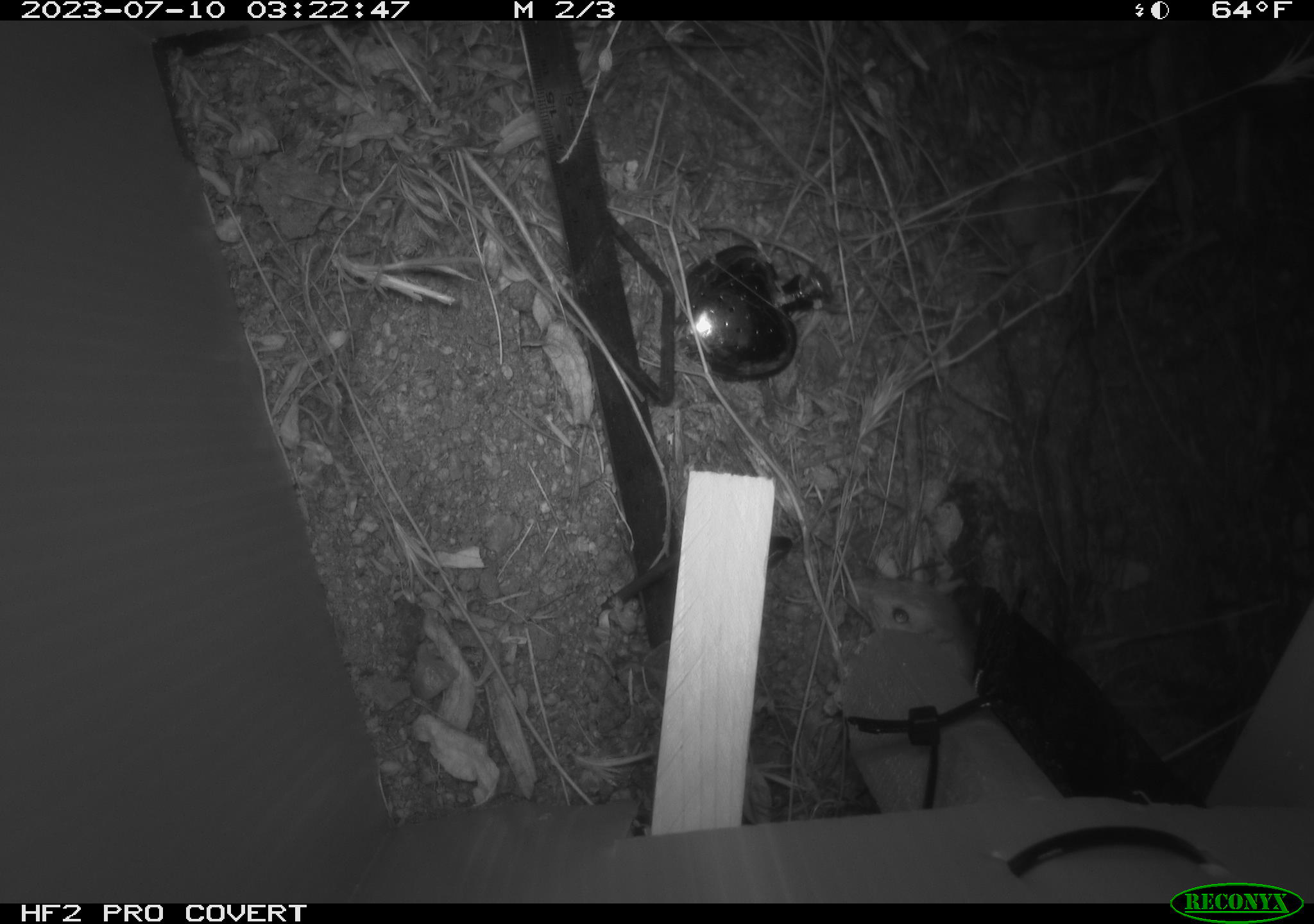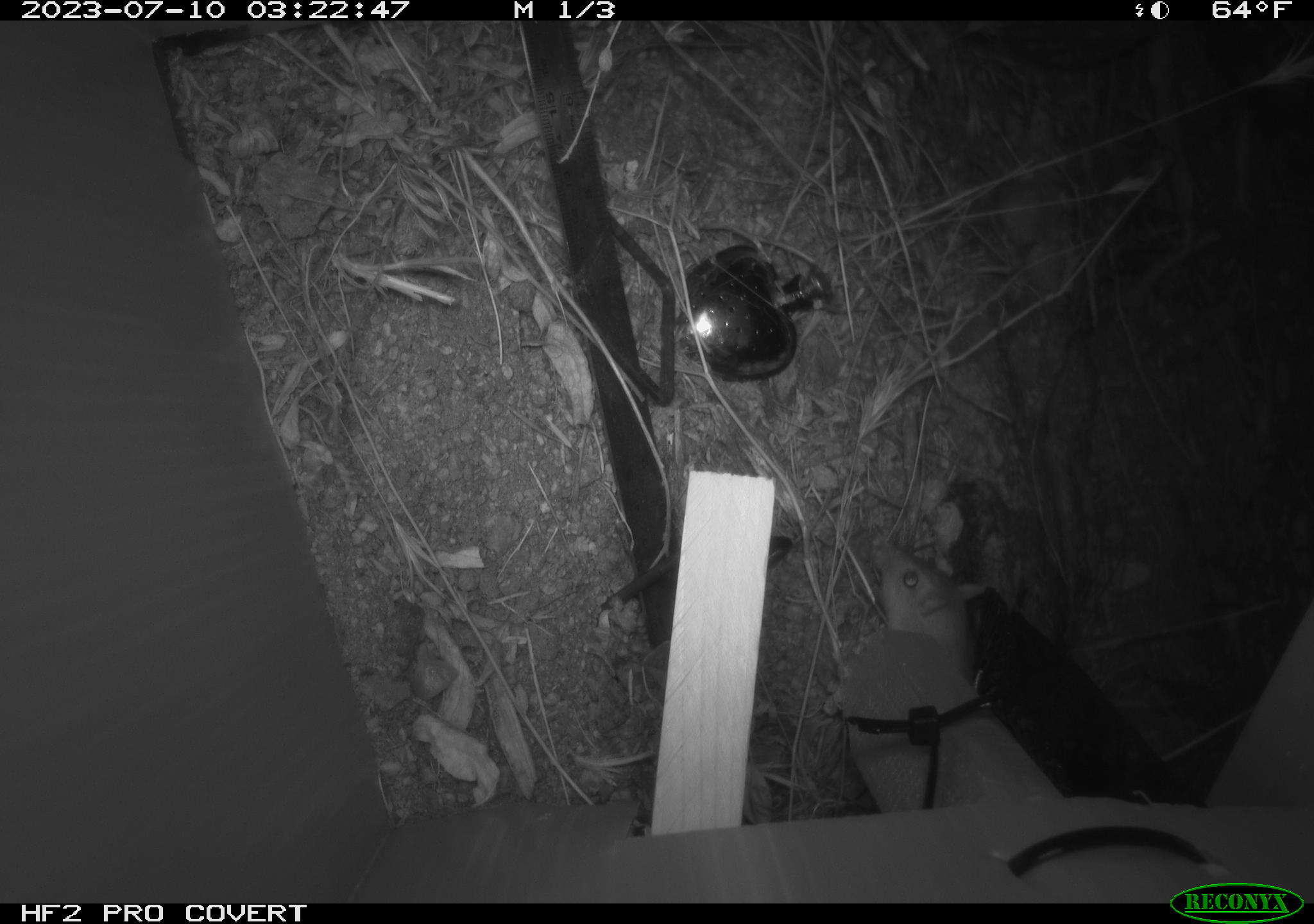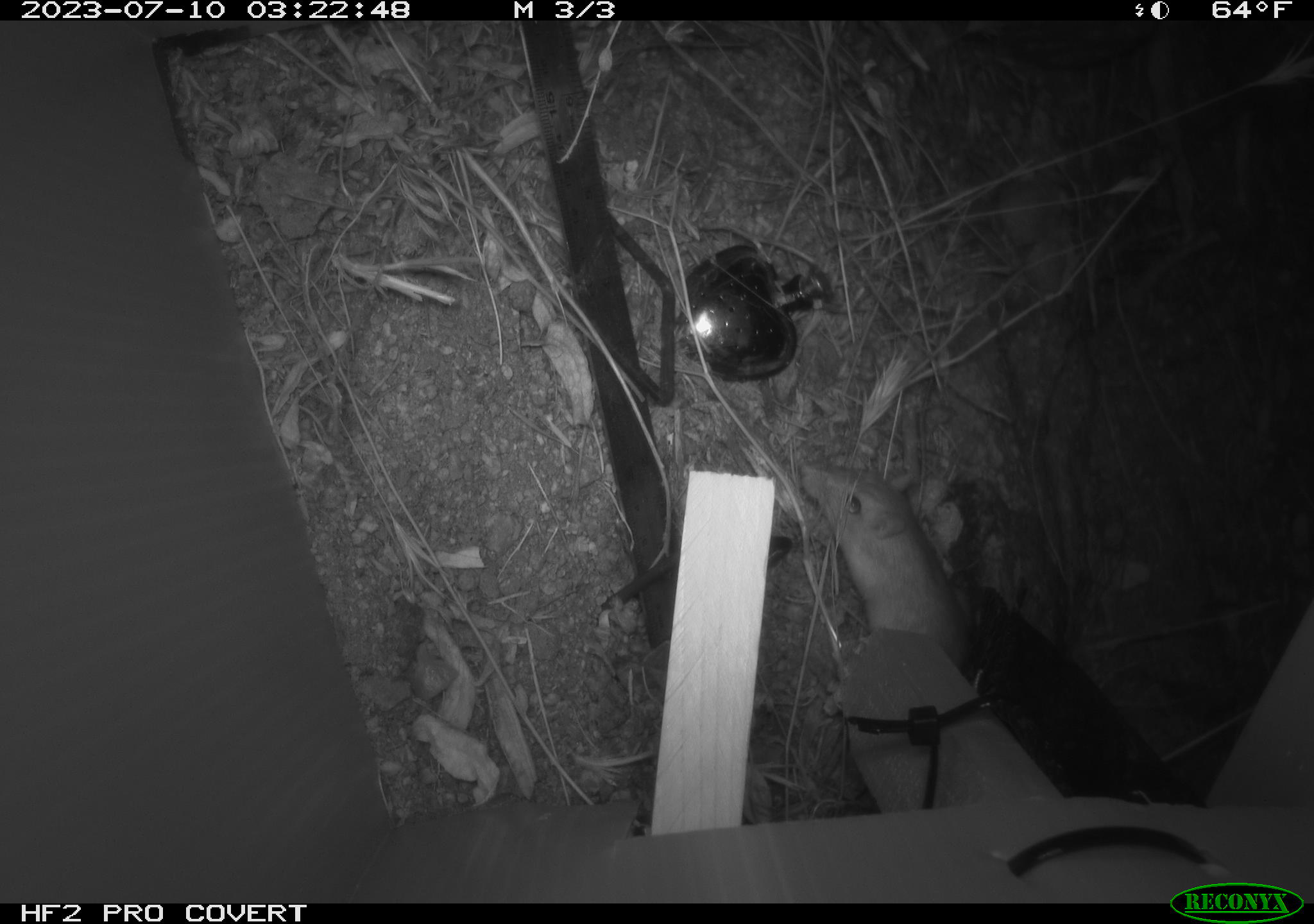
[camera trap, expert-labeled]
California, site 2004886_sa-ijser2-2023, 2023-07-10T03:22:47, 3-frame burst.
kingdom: Animalia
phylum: Chordata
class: Mammalia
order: Rodentia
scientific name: Rodentia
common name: mouse species